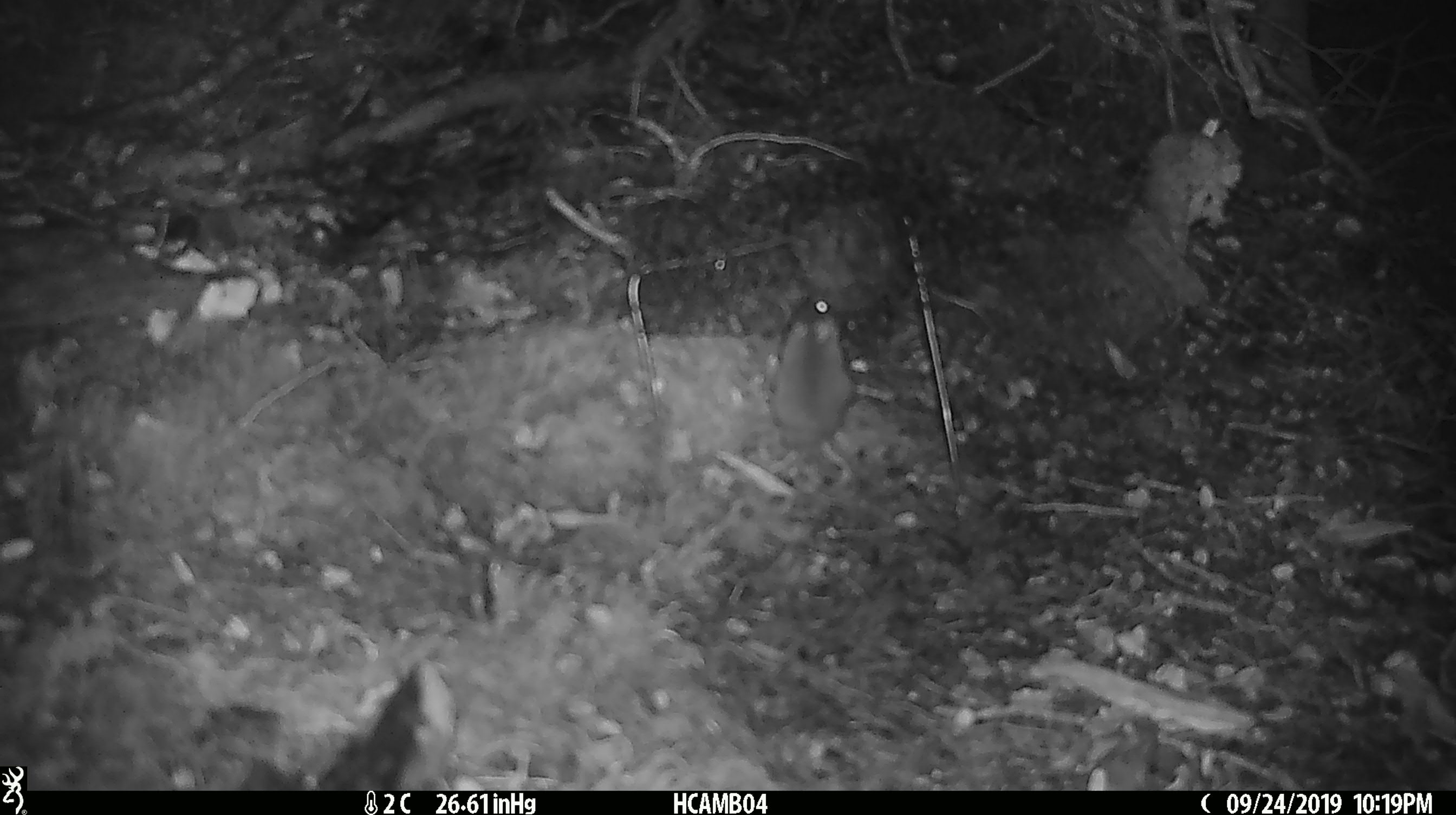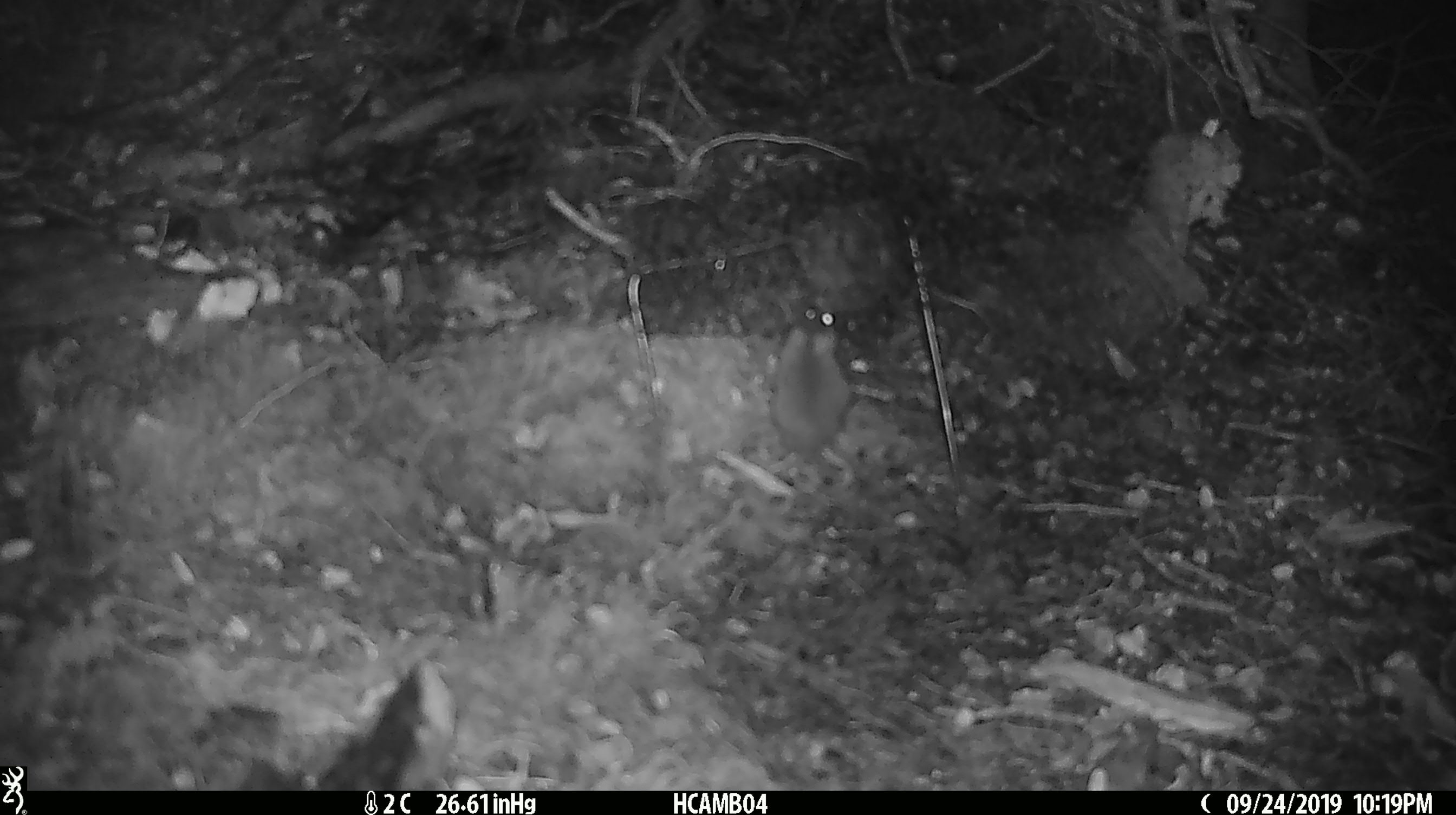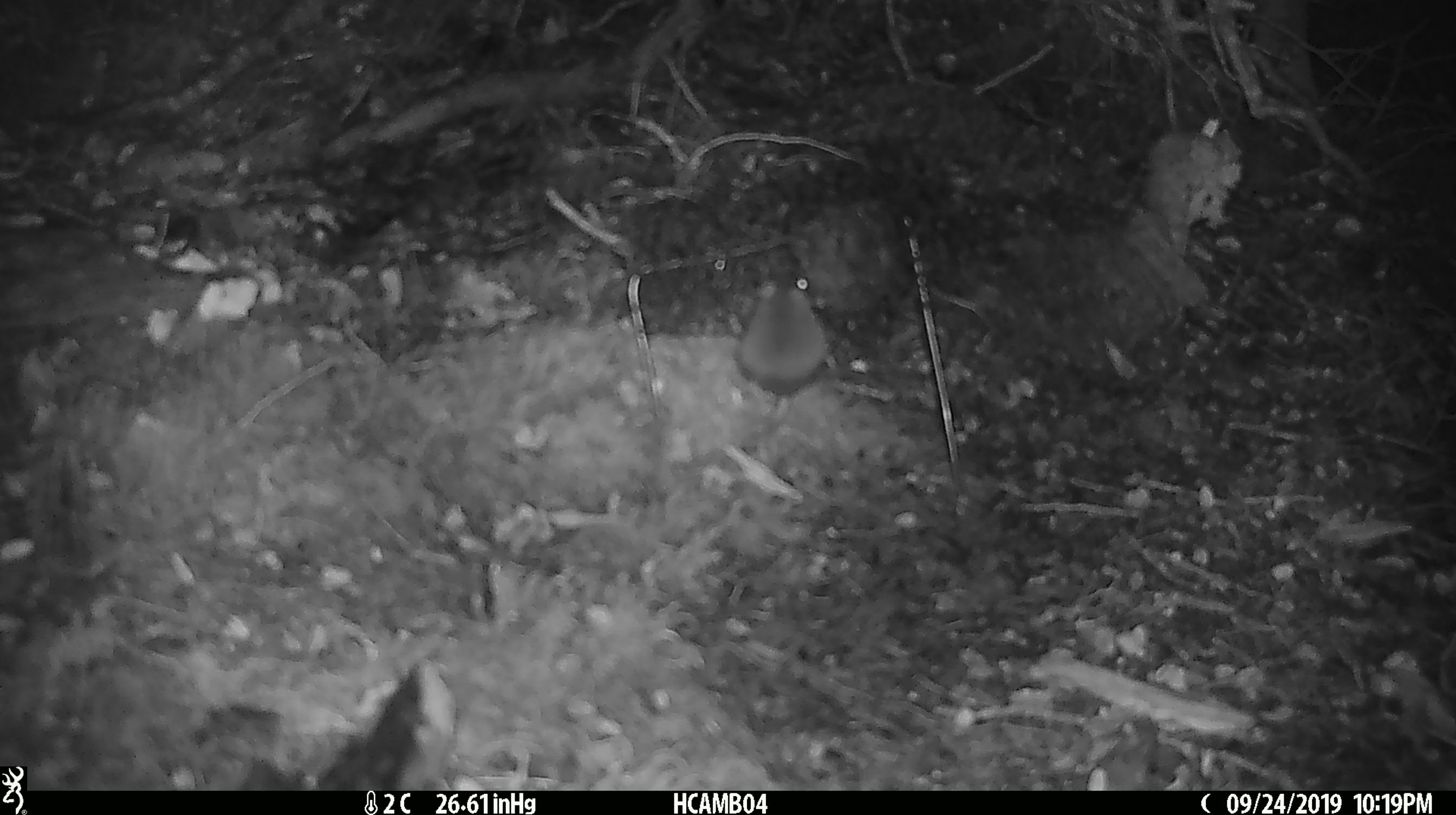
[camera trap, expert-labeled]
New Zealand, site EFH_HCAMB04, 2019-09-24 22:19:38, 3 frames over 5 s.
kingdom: Animalia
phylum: Chordata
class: Mammalia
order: Rodentia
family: Muridae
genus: Mus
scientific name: Mus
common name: mouse